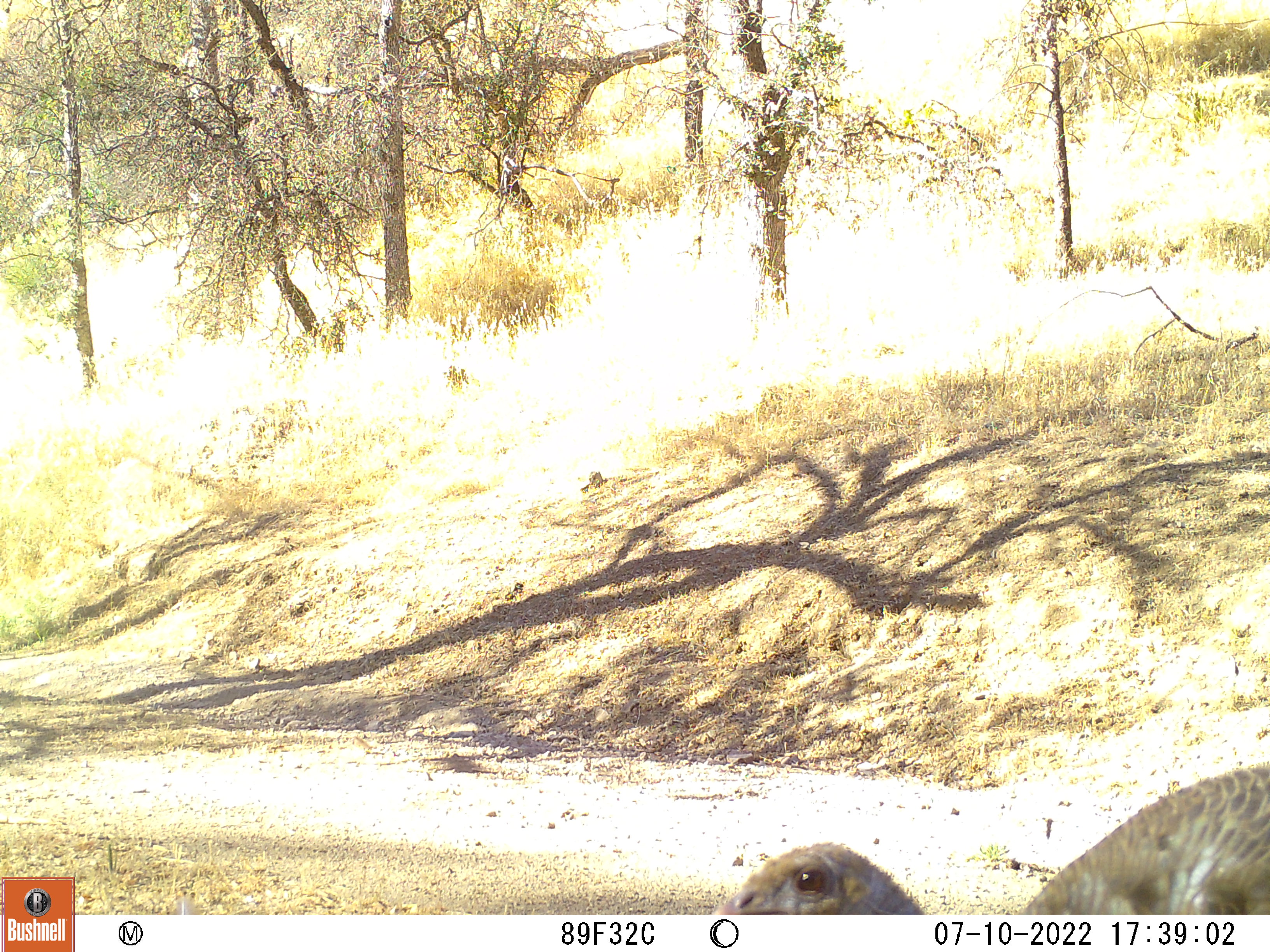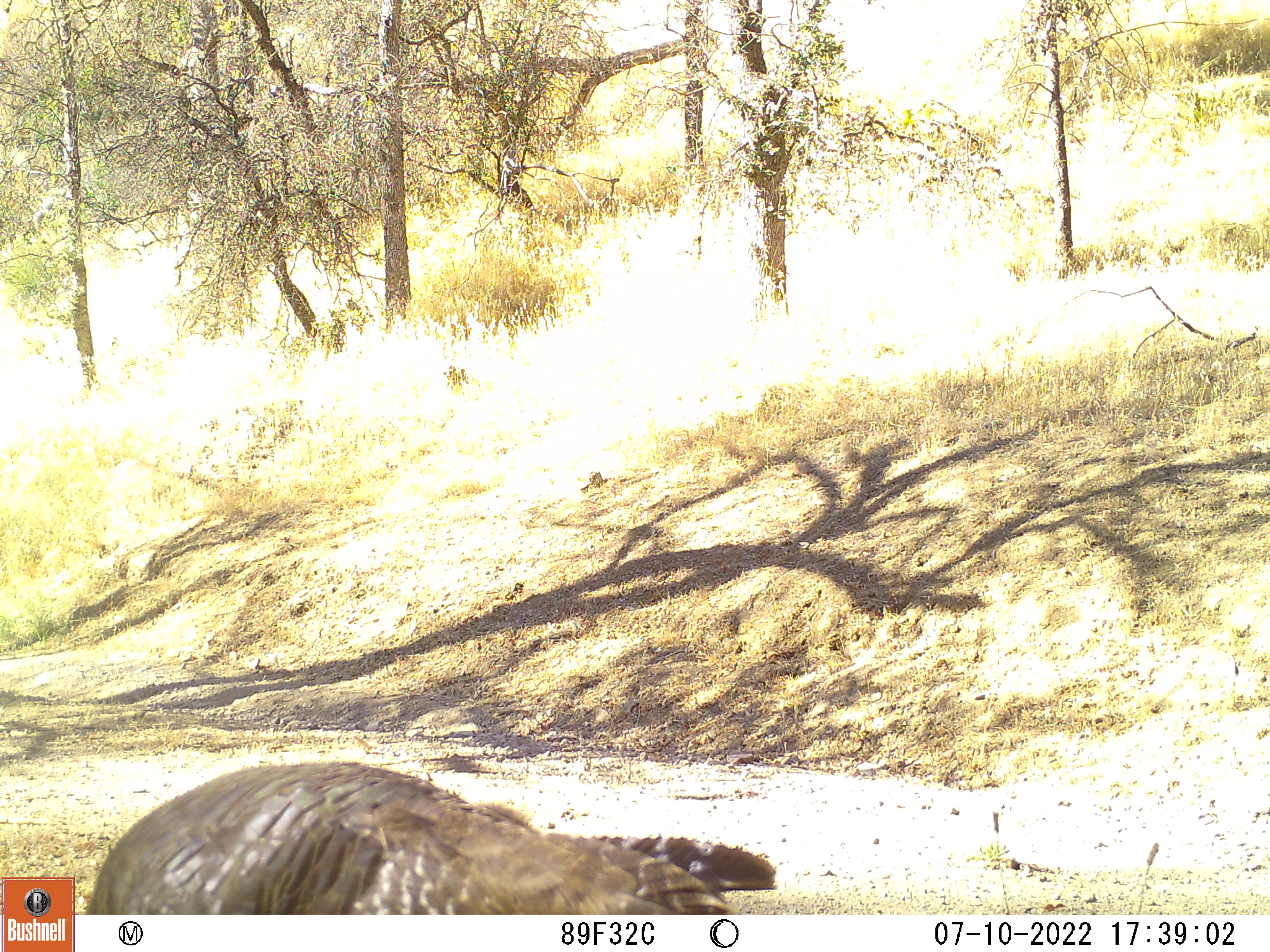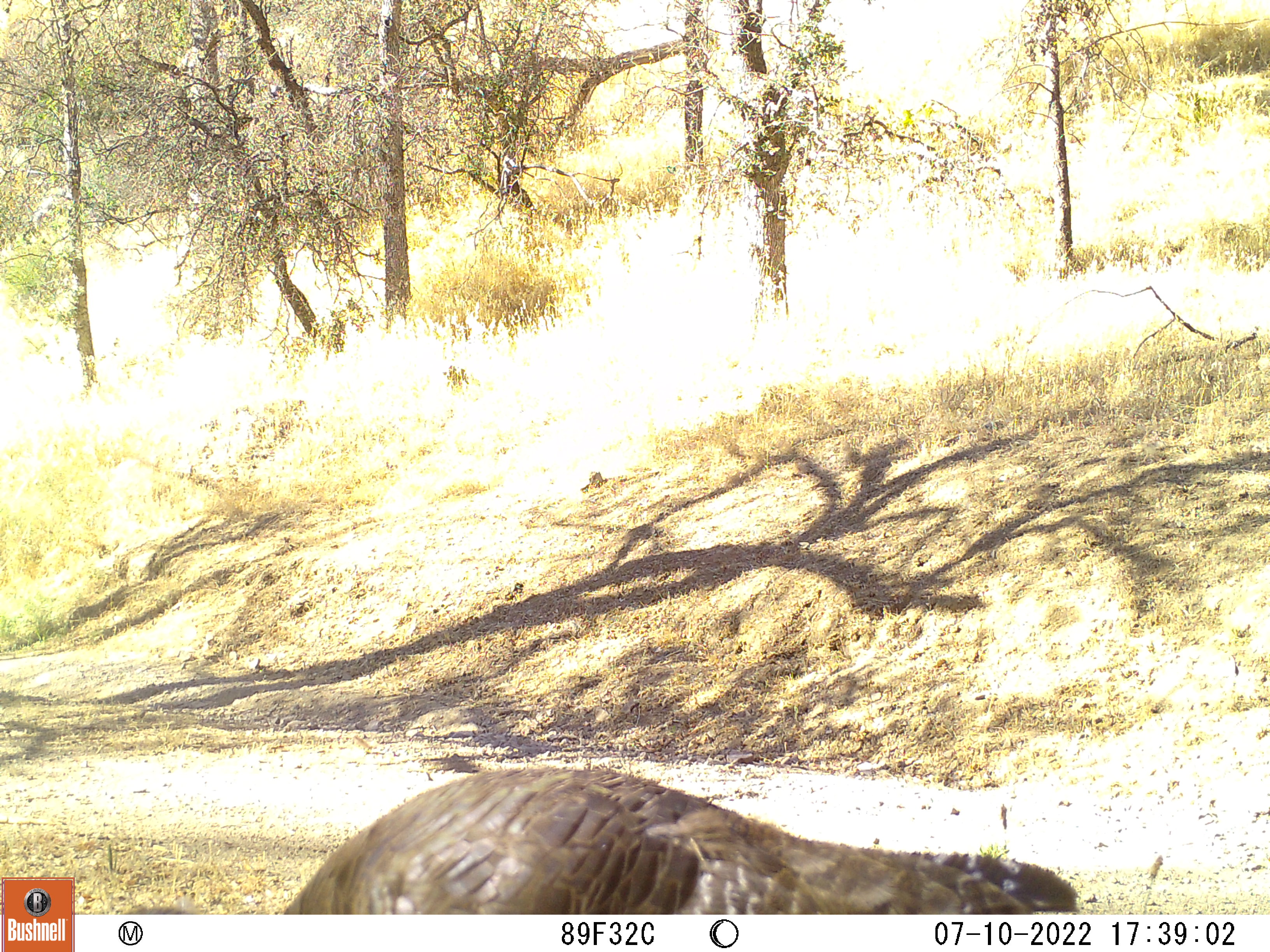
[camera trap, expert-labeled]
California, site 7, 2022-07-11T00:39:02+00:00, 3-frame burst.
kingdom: Animalia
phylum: Chordata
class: Aves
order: Galliformes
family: Phasianidae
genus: Meleagris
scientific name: Meleagris gallopavo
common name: turkey